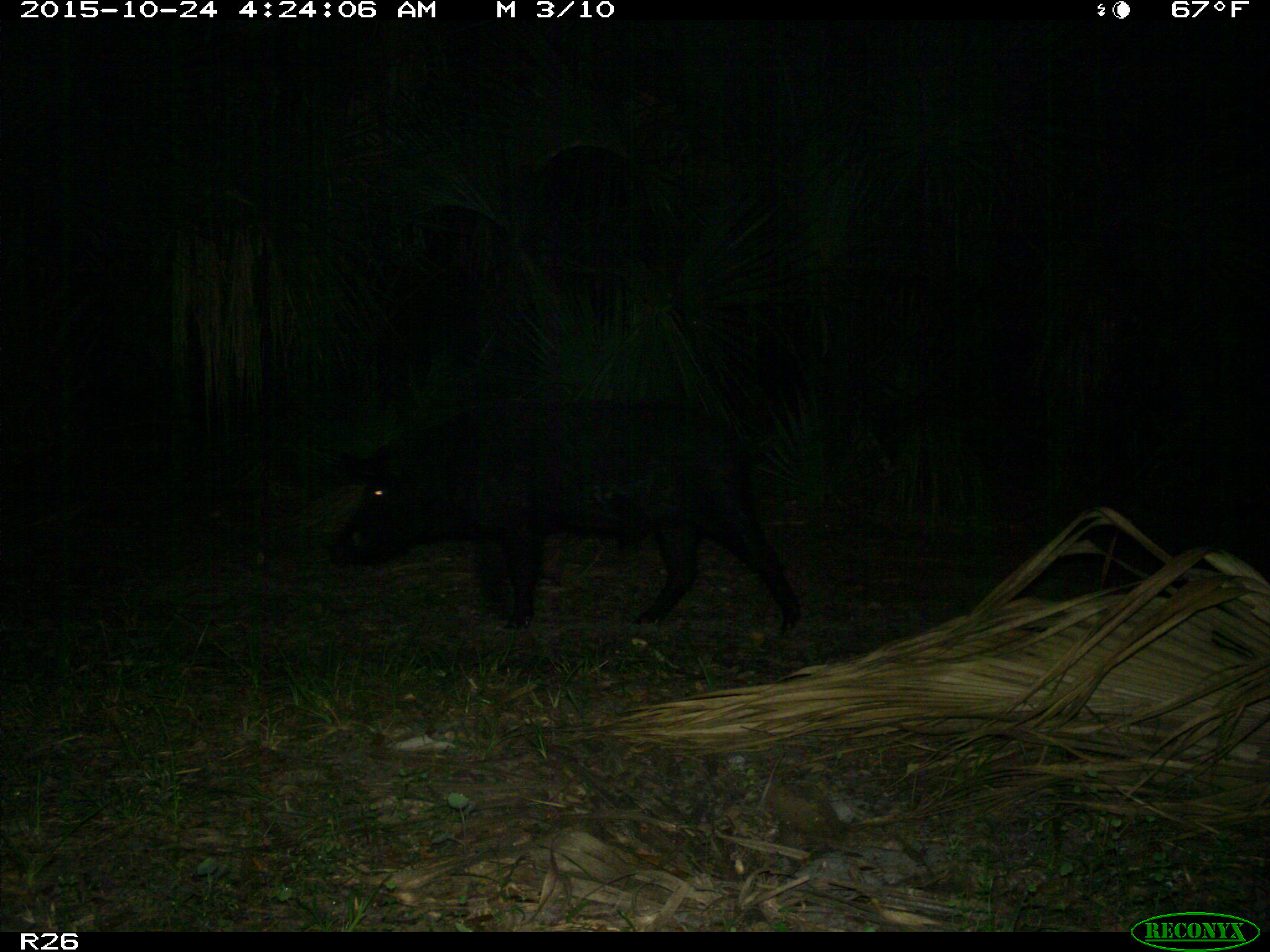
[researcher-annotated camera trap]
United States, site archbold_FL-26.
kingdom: Animalia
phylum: Chordata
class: Mammalia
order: Artiodactyla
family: Suidae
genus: Sus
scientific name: Sus scrofa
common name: wild boar